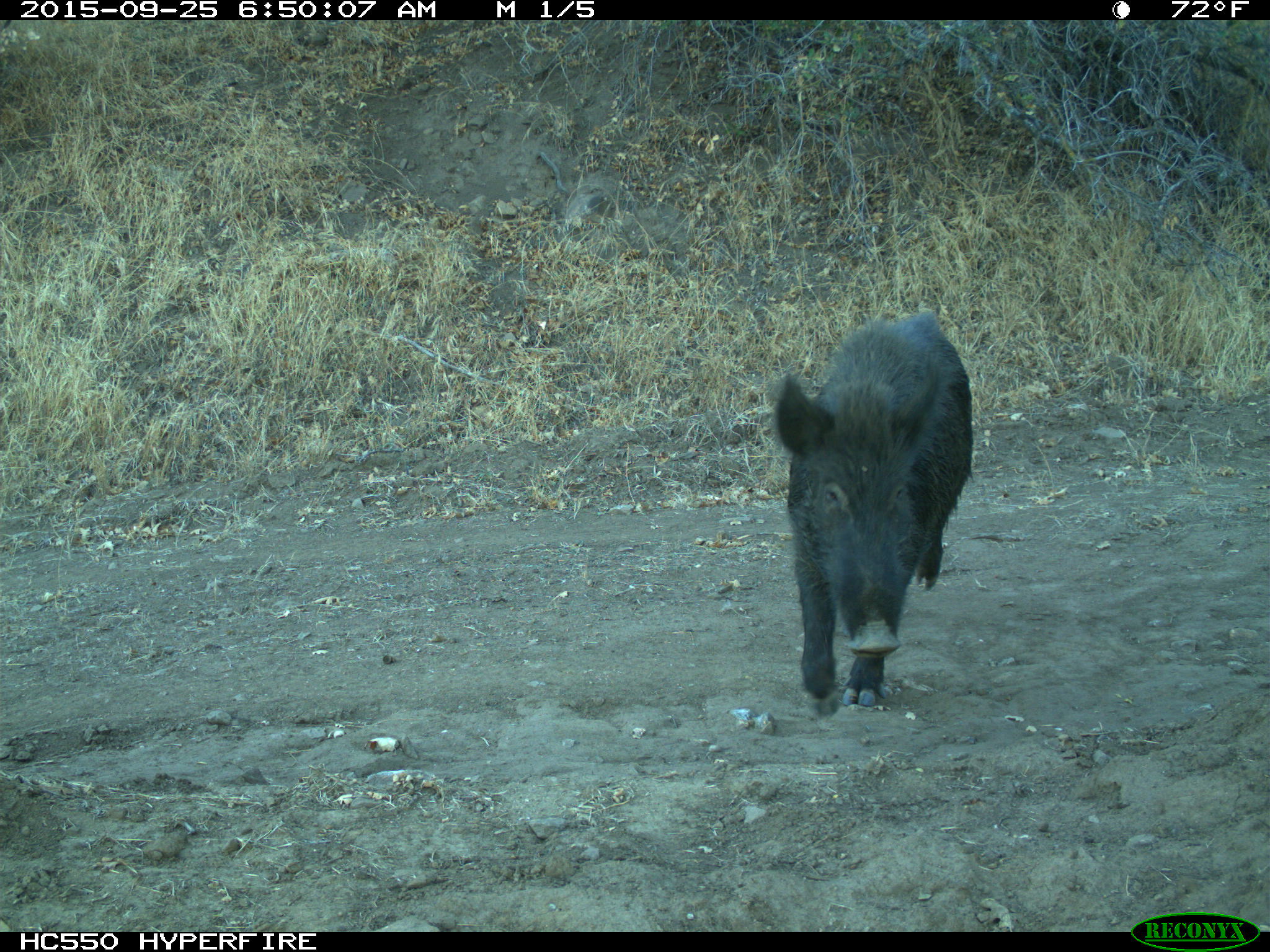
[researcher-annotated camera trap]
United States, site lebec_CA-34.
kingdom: Animalia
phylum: Chordata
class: Mammalia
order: Artiodactyla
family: Suidae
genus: Sus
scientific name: Sus scrofa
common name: wild boar